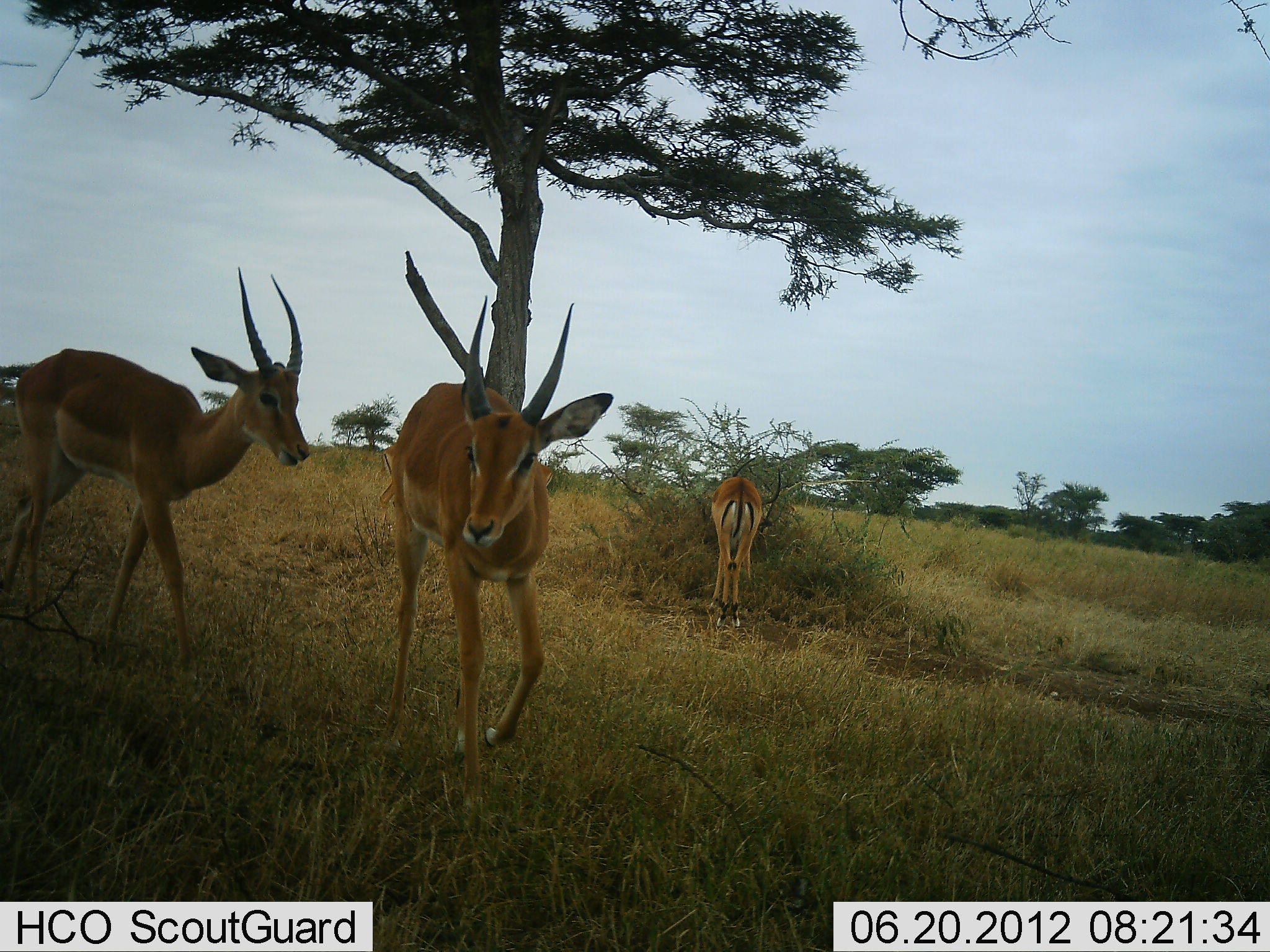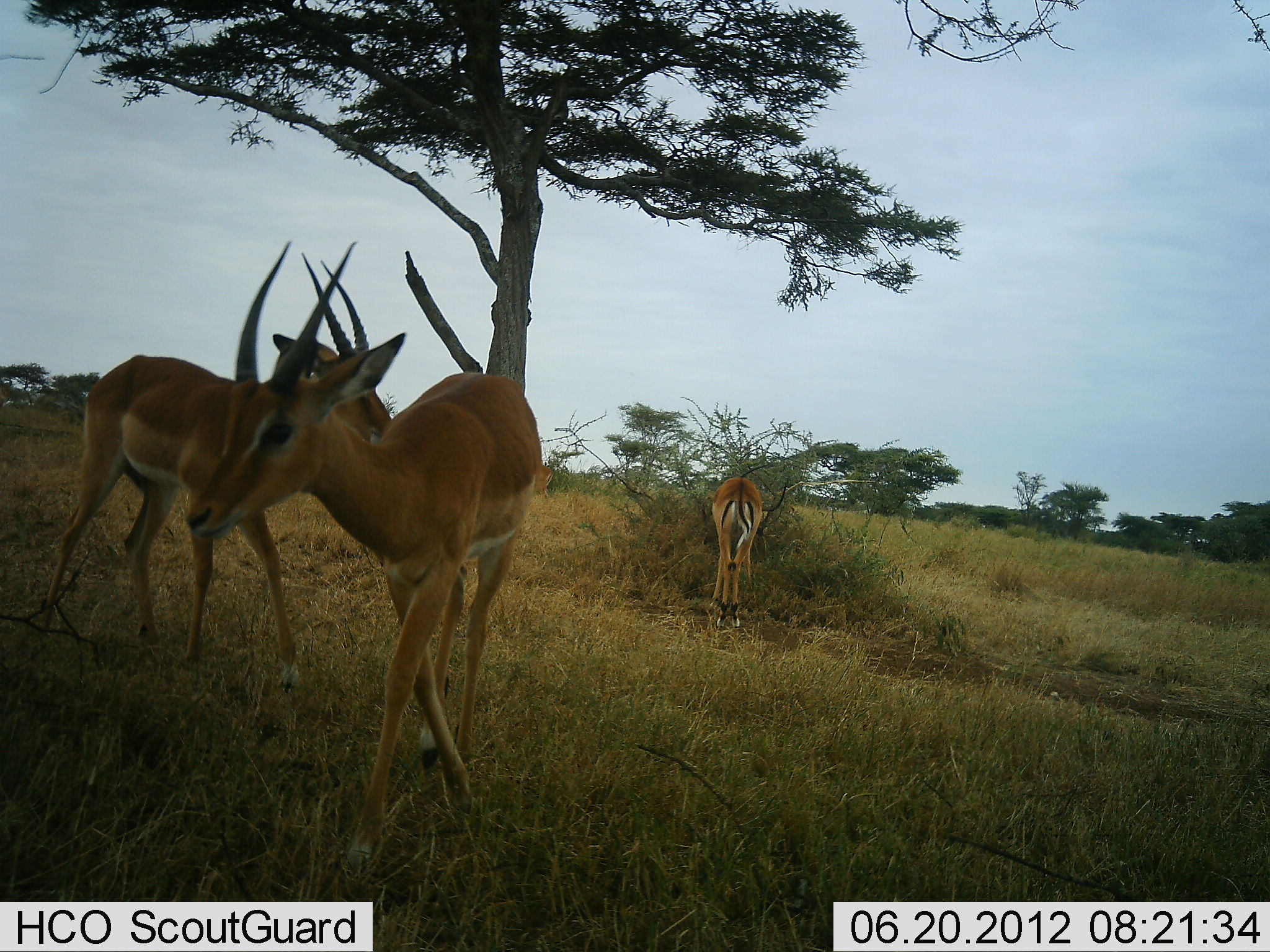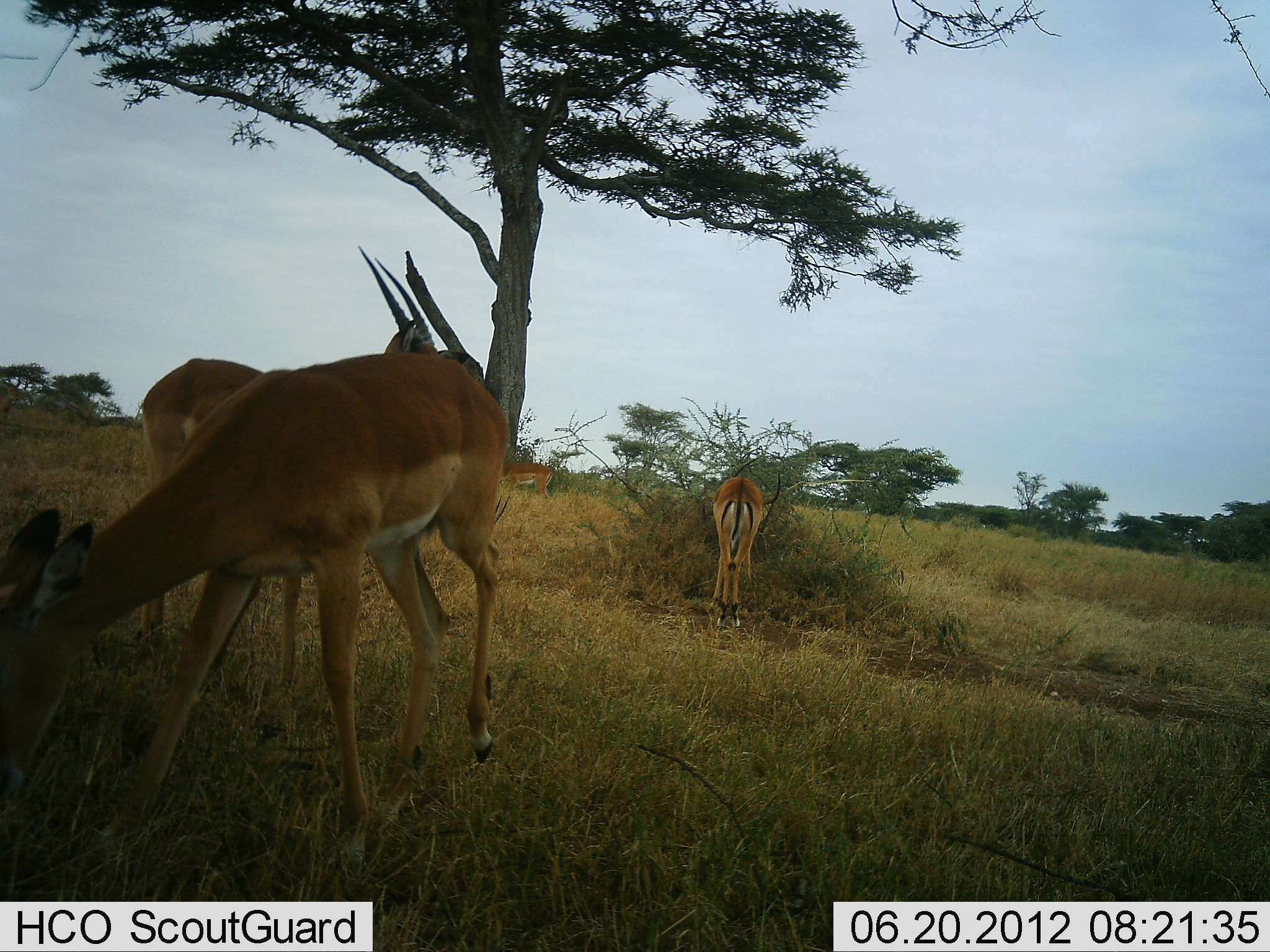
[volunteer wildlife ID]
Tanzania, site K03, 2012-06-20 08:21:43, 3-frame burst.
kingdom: Animalia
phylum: Chordata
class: Mammalia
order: Artiodactyla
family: Bovidae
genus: Aepyceros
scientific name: Aepyceros melampus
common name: impala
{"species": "impala (Aepyceros melampus)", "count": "3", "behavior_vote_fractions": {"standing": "80%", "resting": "0%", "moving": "60%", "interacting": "0%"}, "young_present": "0%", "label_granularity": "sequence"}